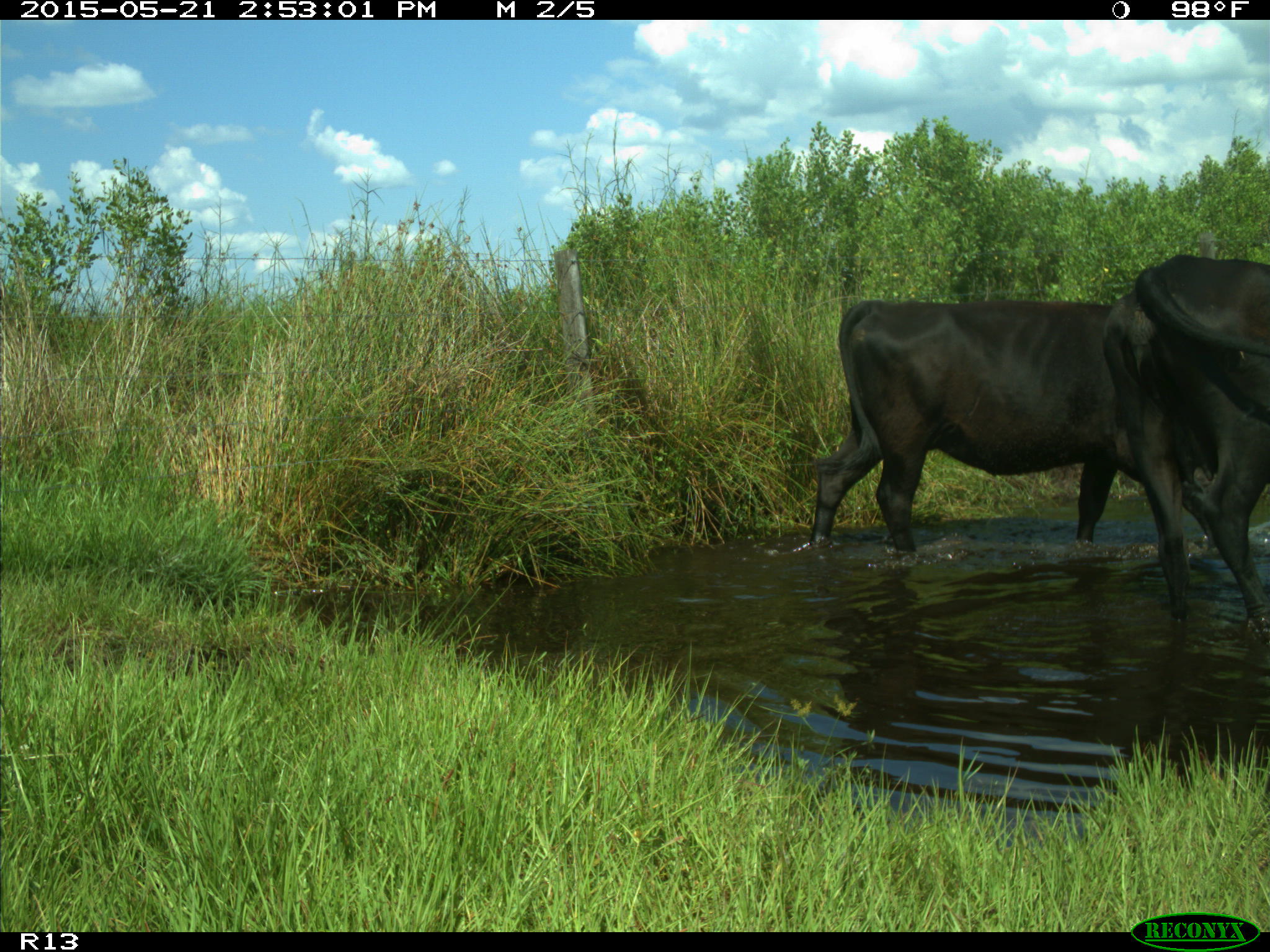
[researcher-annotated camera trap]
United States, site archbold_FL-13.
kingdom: Animalia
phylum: Chordata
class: Mammalia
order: Artiodactyla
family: Bovidae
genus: Bos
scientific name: Bos taurus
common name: domestic cow